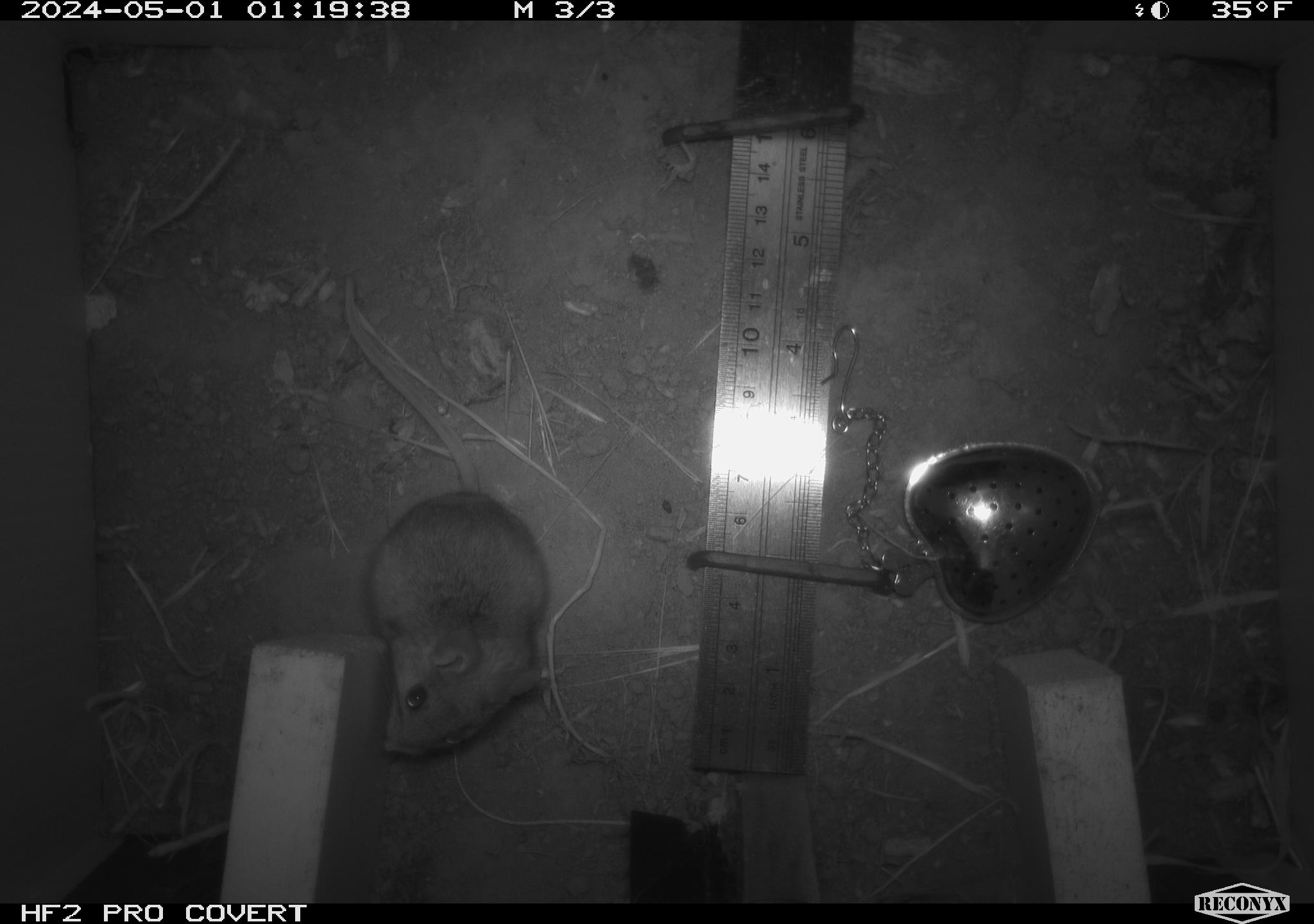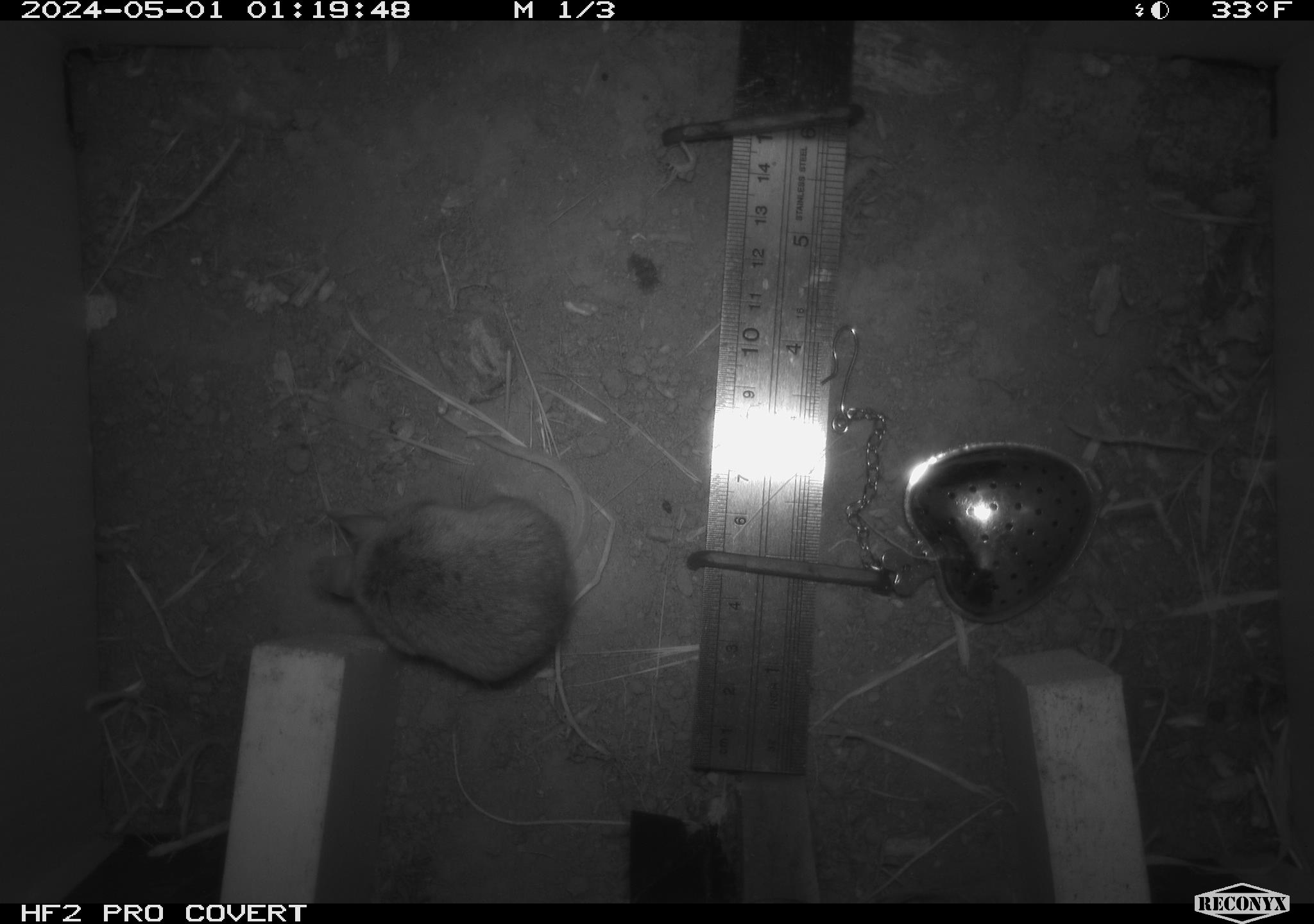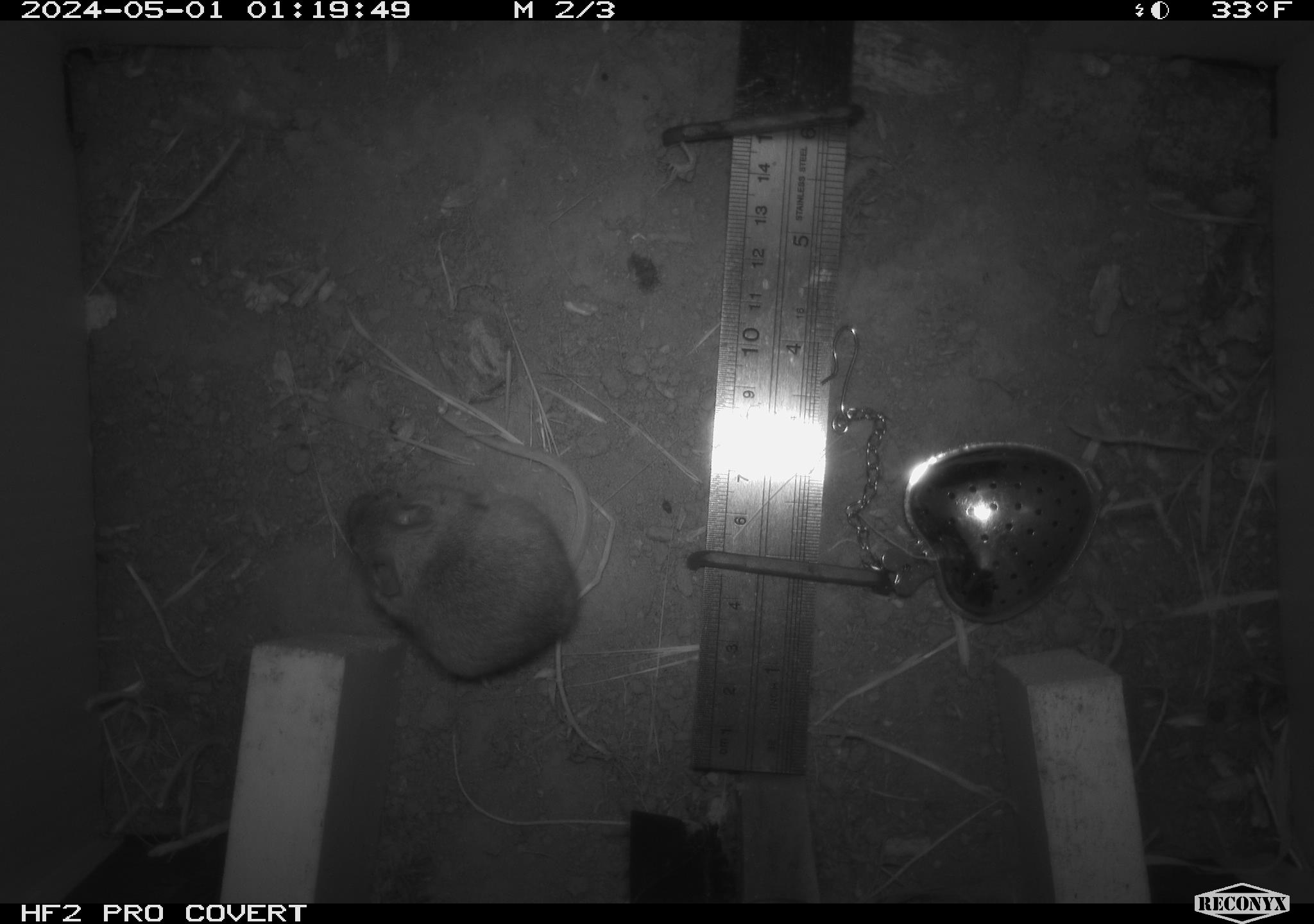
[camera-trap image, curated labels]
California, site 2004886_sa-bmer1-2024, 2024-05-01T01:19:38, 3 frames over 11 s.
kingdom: Animalia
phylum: Chordata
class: Mammalia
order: Rodentia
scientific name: Rodentia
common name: mouse species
Mouse species (Rodentia).